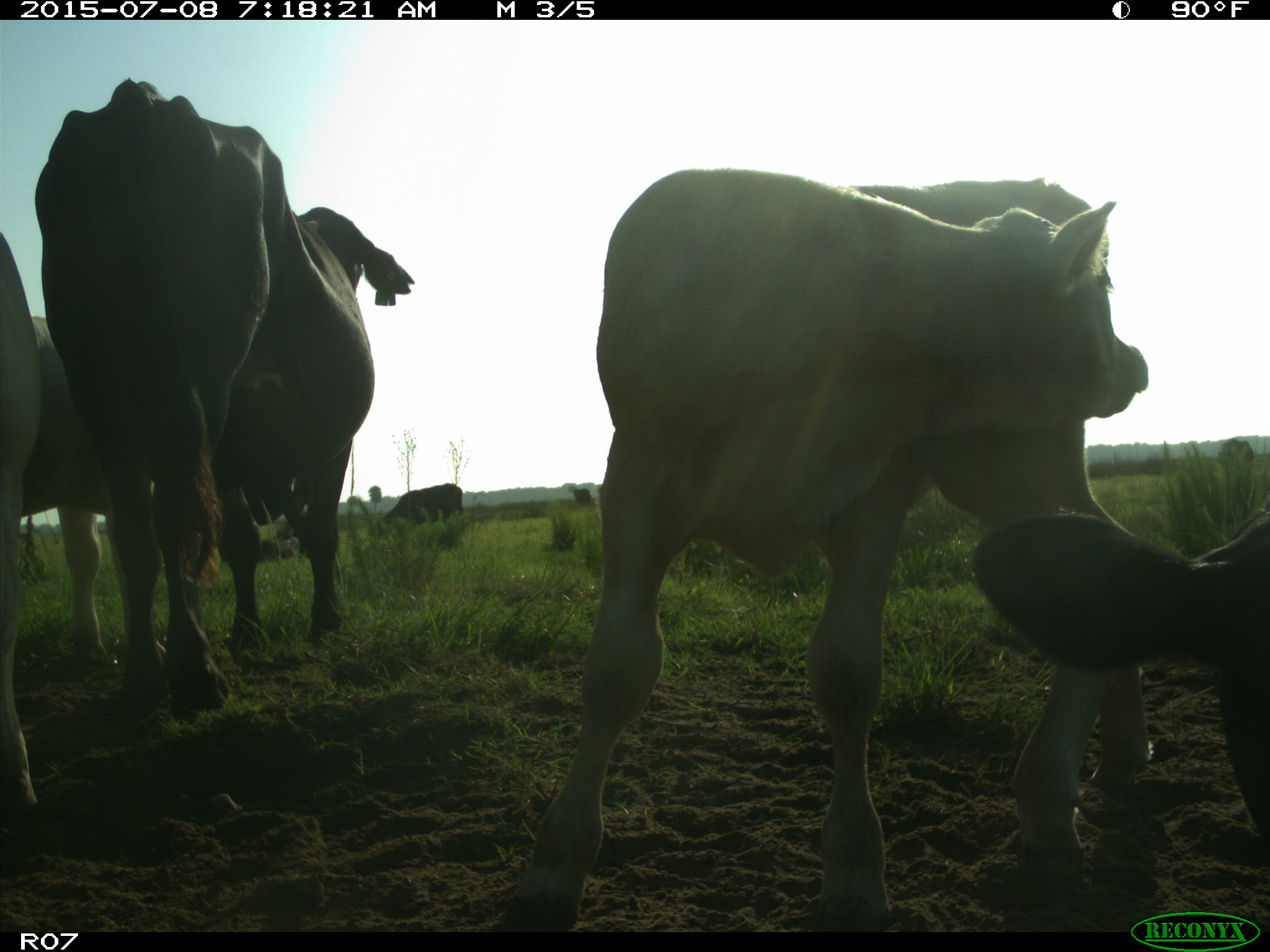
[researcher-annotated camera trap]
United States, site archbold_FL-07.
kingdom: Animalia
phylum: Chordata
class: Mammalia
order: Artiodactyla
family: Bovidae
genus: Bos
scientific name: Bos taurus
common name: domestic cow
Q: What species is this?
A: Bos taurus (domestic cow).